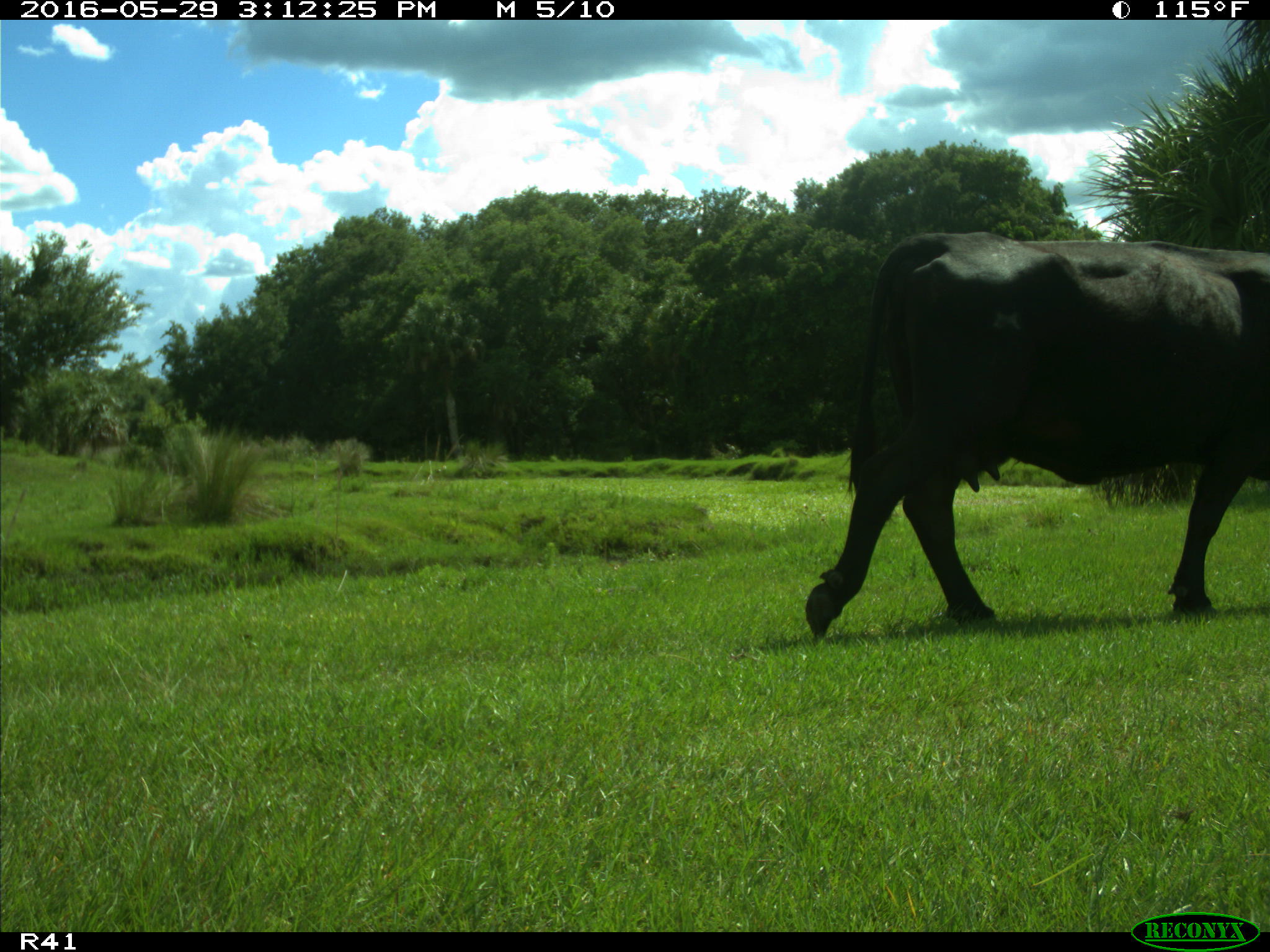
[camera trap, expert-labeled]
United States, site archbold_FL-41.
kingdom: Animalia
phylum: Chordata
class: Mammalia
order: Artiodactyla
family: Bovidae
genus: Bos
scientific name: Bos taurus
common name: domestic cow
Bos taurus (domestic cow).